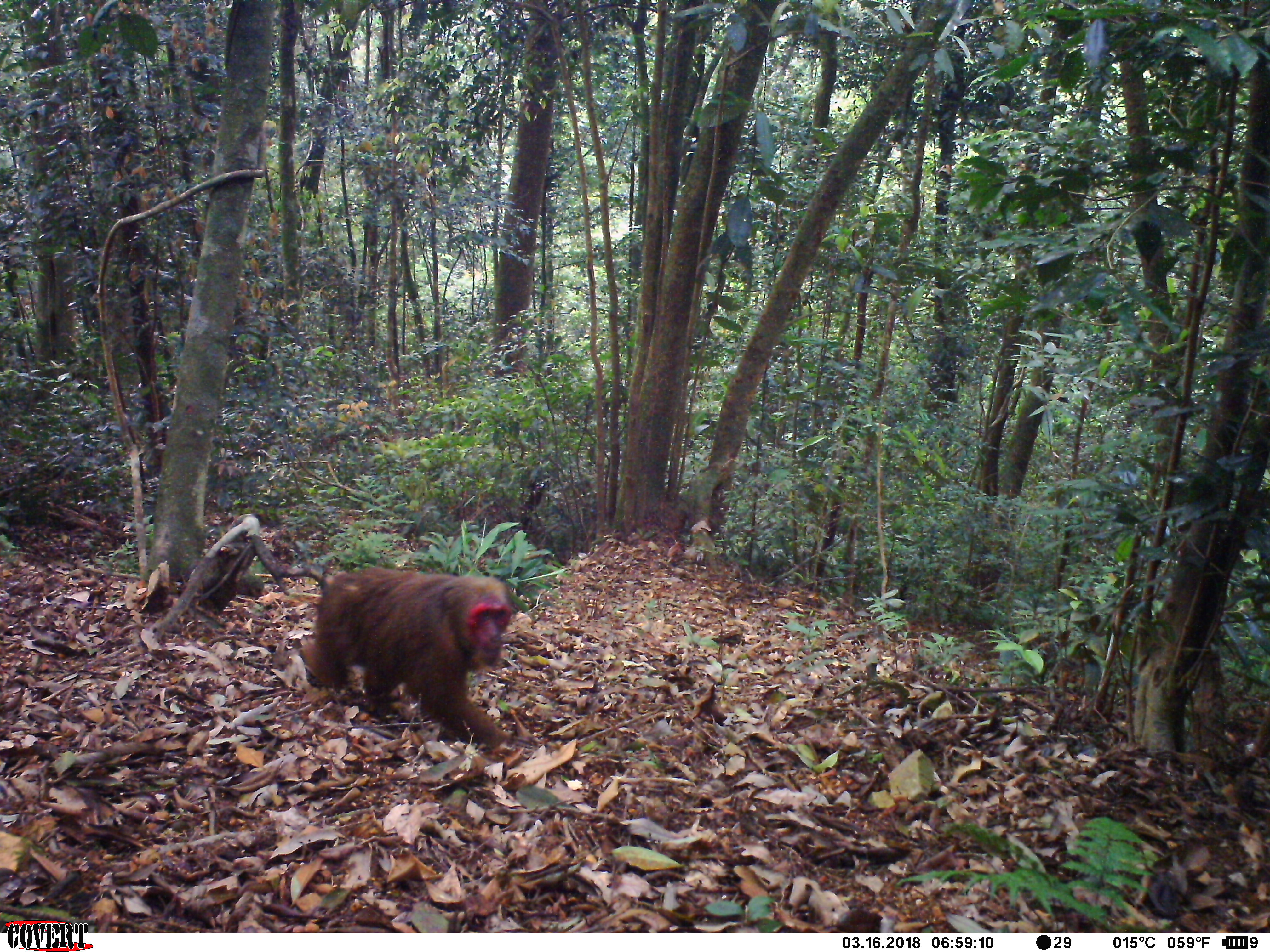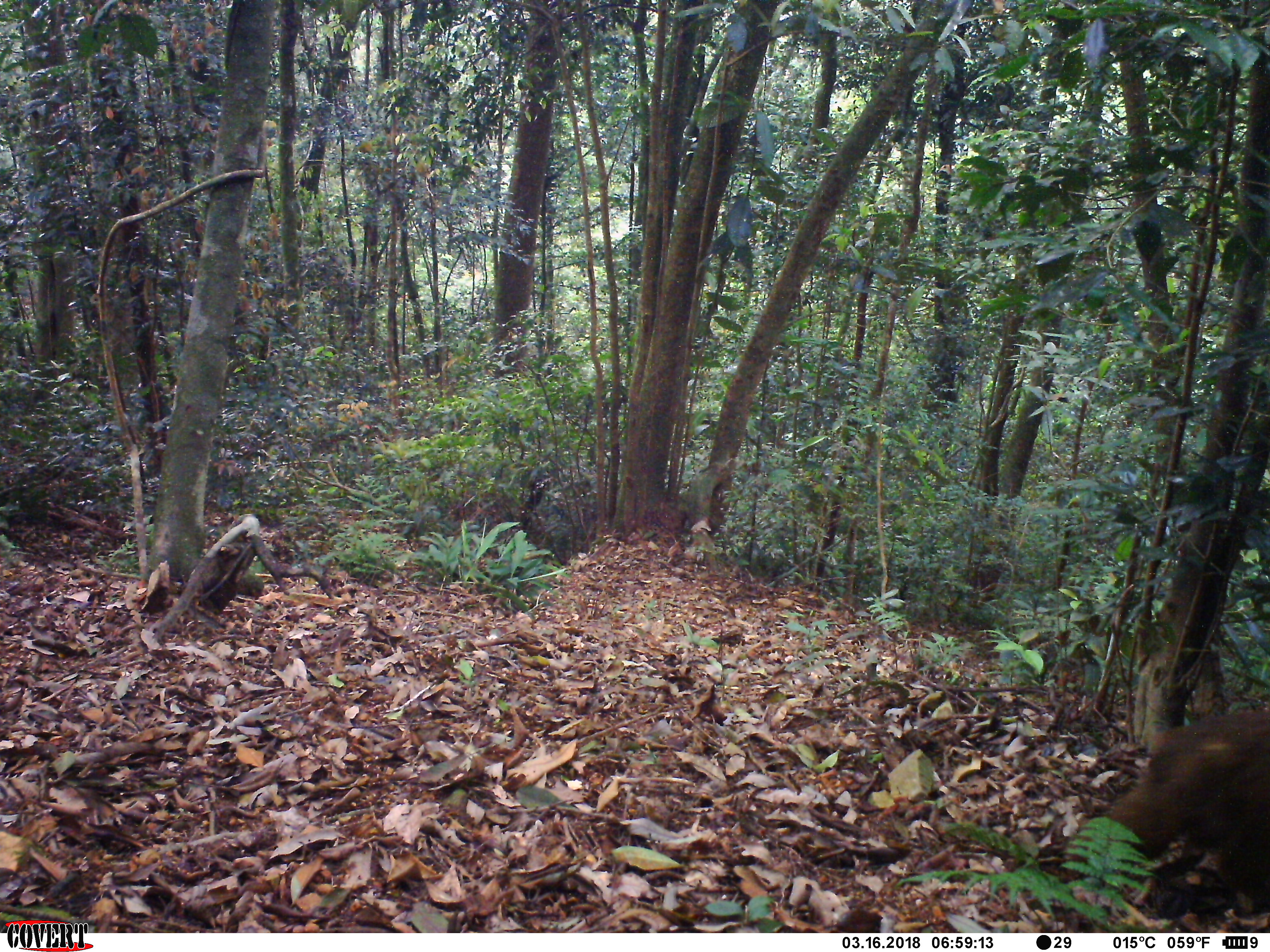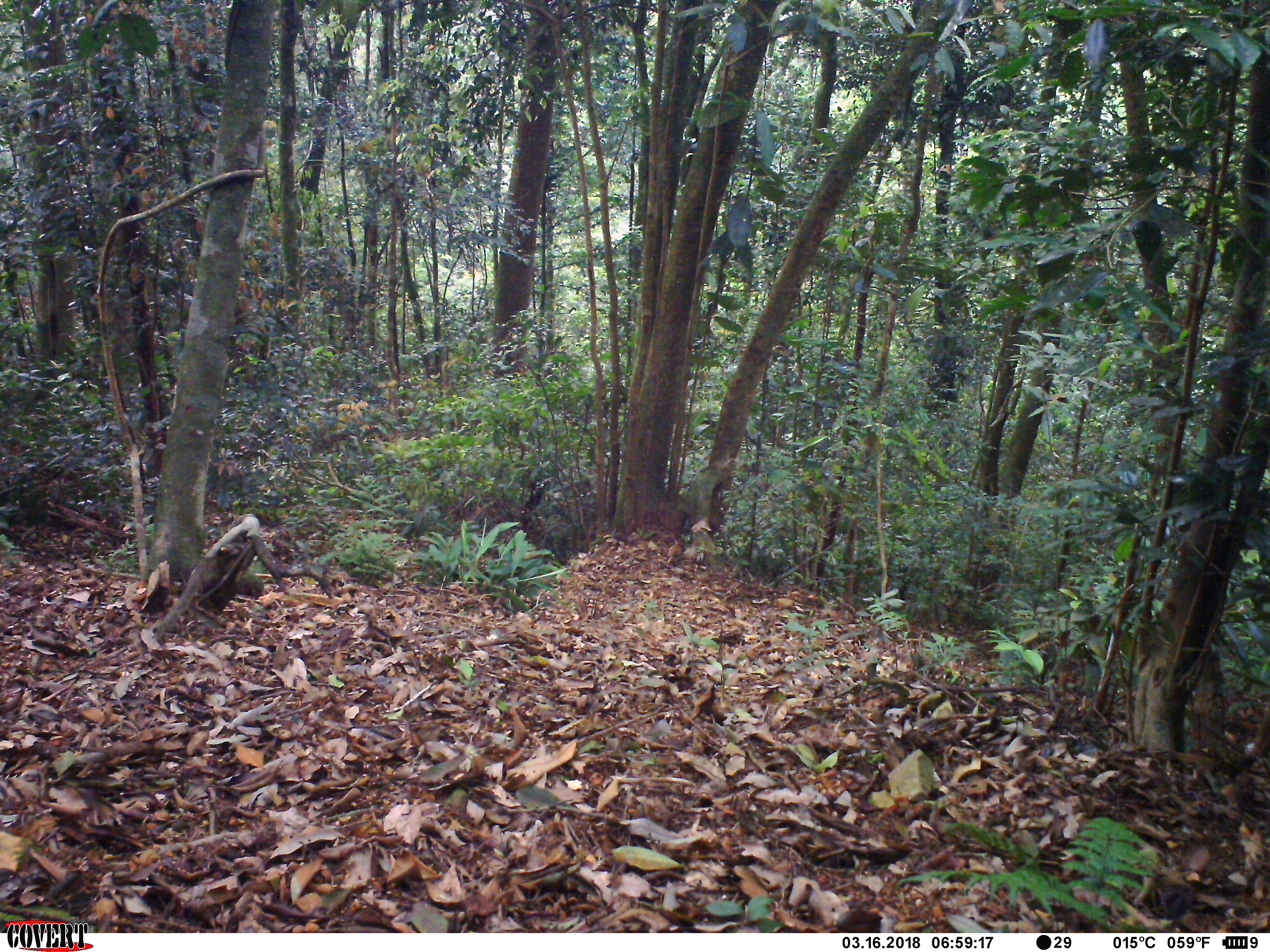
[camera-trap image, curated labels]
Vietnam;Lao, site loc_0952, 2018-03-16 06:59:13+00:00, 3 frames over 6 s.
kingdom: Animalia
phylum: Chordata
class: Mammalia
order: Primates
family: Cercopithecidae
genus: Macaca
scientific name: Macaca arctoides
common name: stump-tailed macaque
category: stump tailed macaque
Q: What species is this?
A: Stump tailed macaque (stump-tailed macaque) (Macaca arctoides).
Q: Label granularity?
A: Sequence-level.